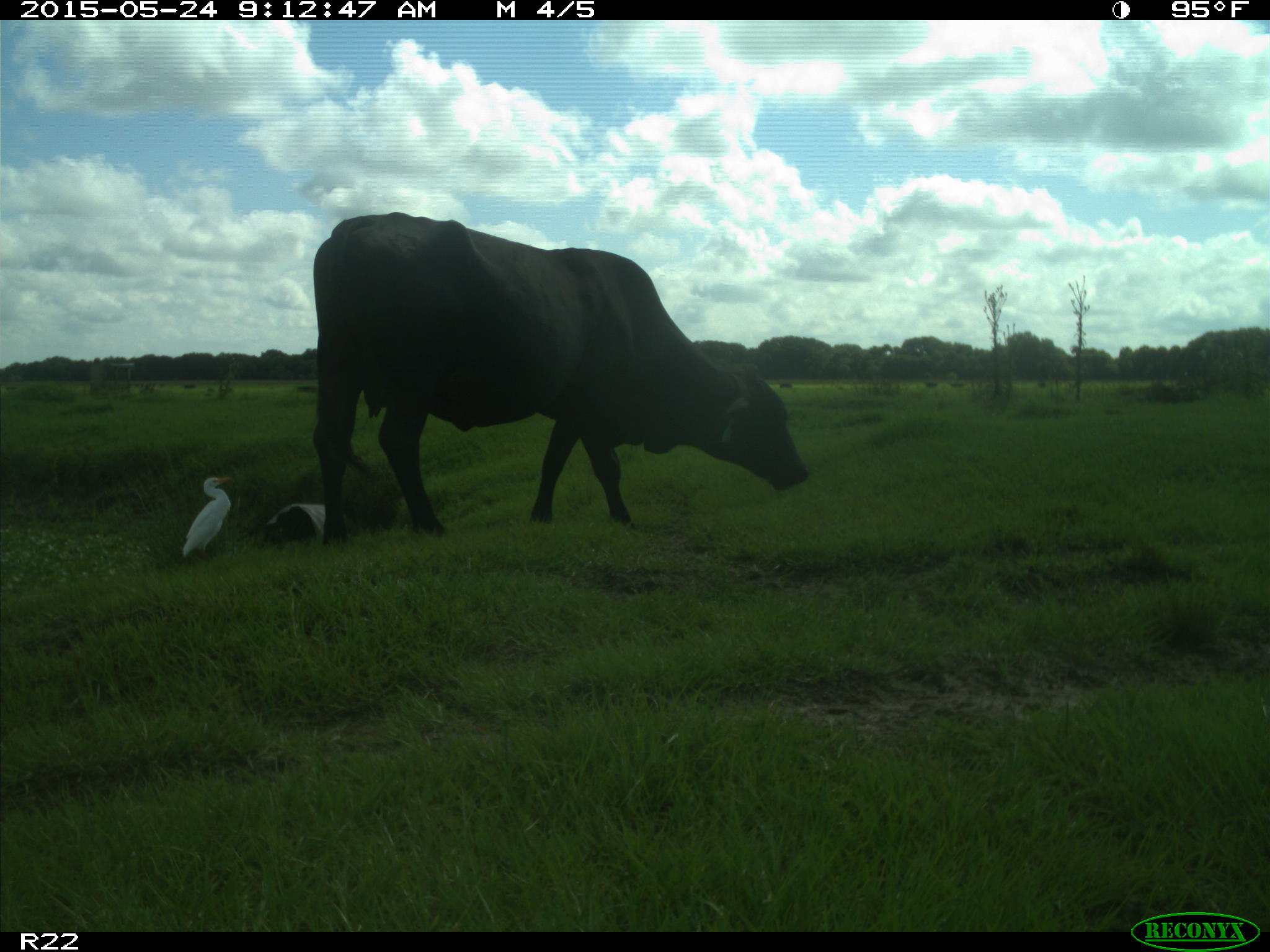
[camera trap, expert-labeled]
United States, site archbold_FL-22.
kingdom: Animalia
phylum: Chordata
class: Mammalia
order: Artiodactyla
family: Bovidae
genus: Bos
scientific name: Bos taurus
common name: domestic cow